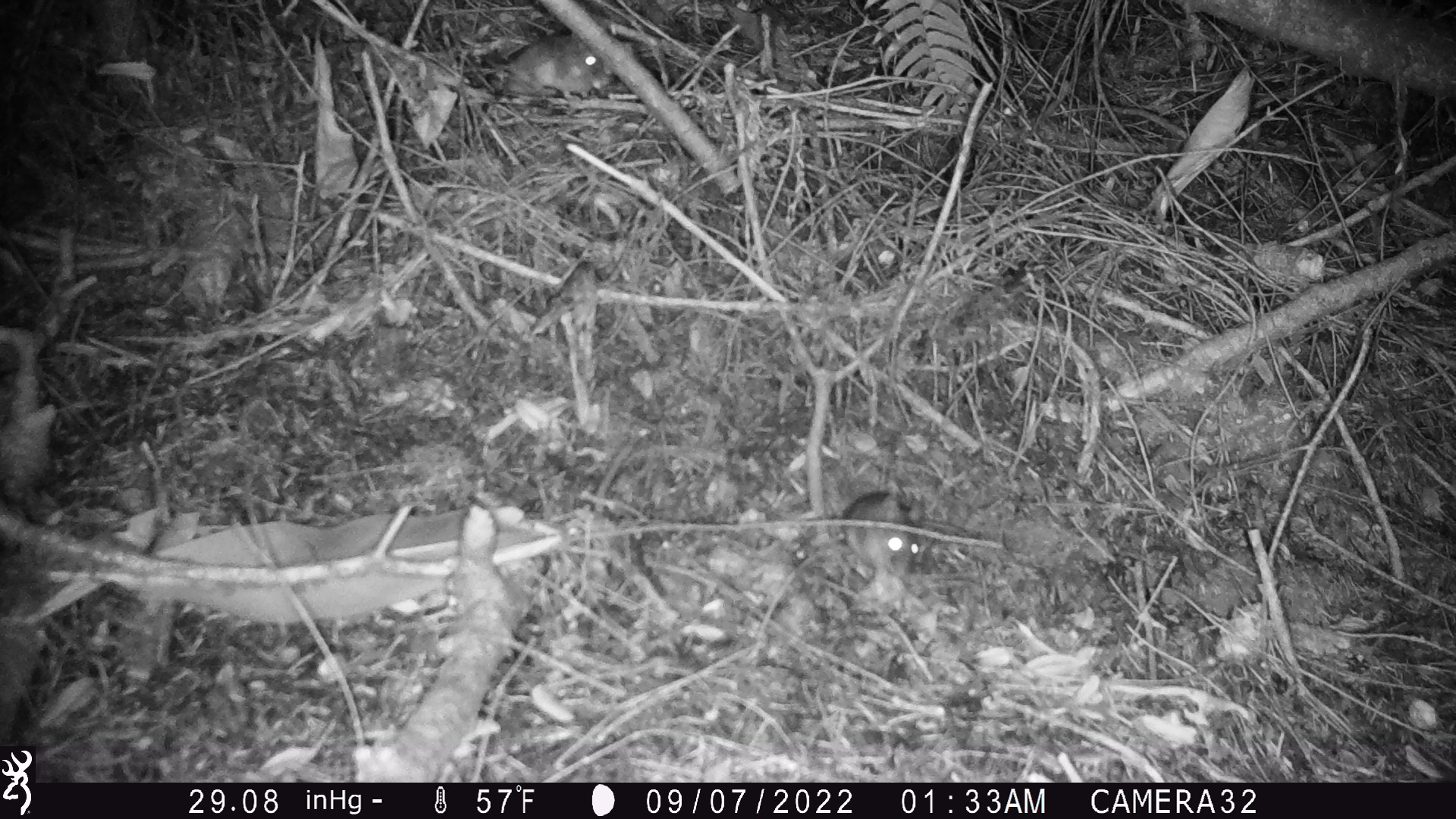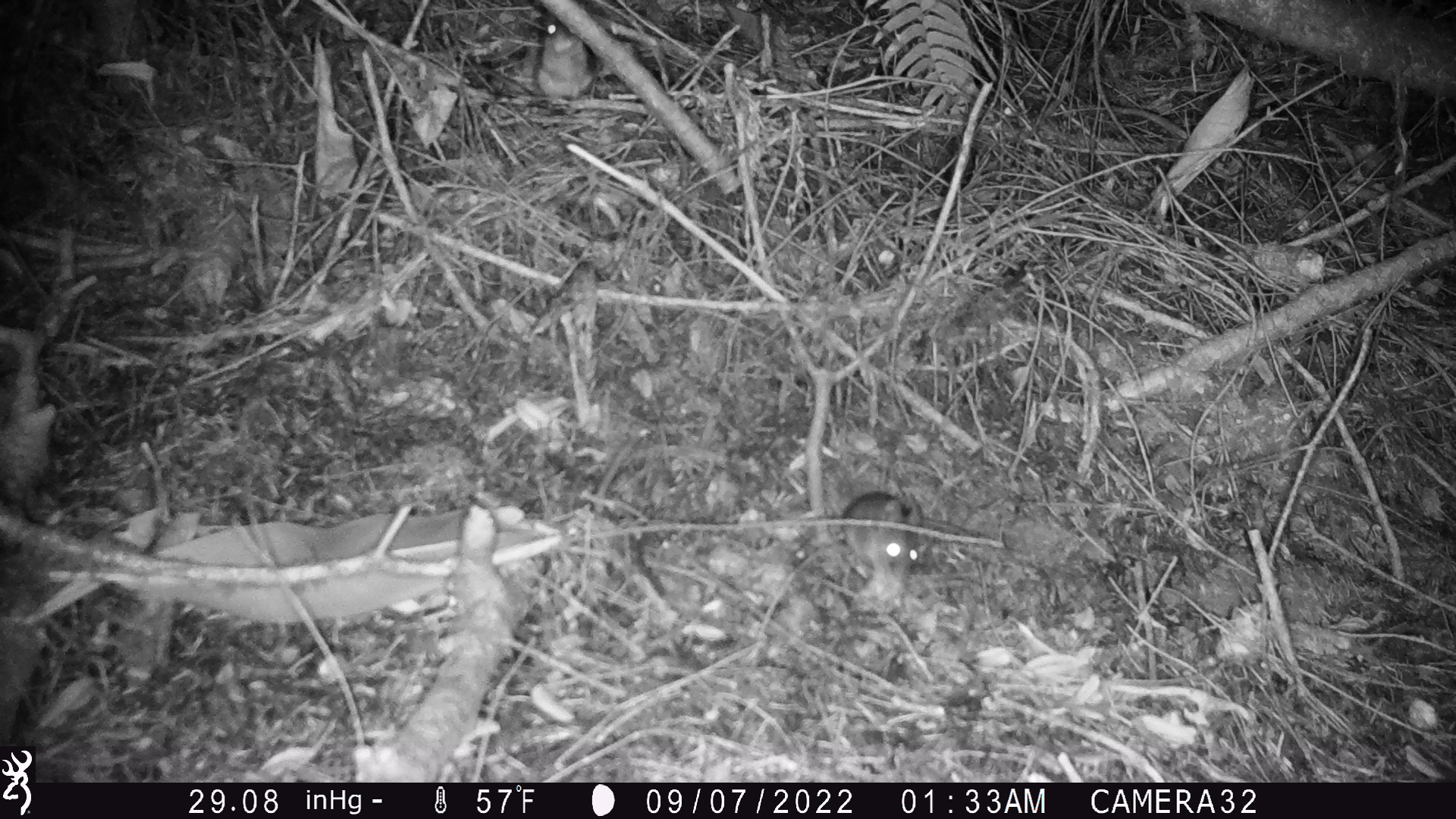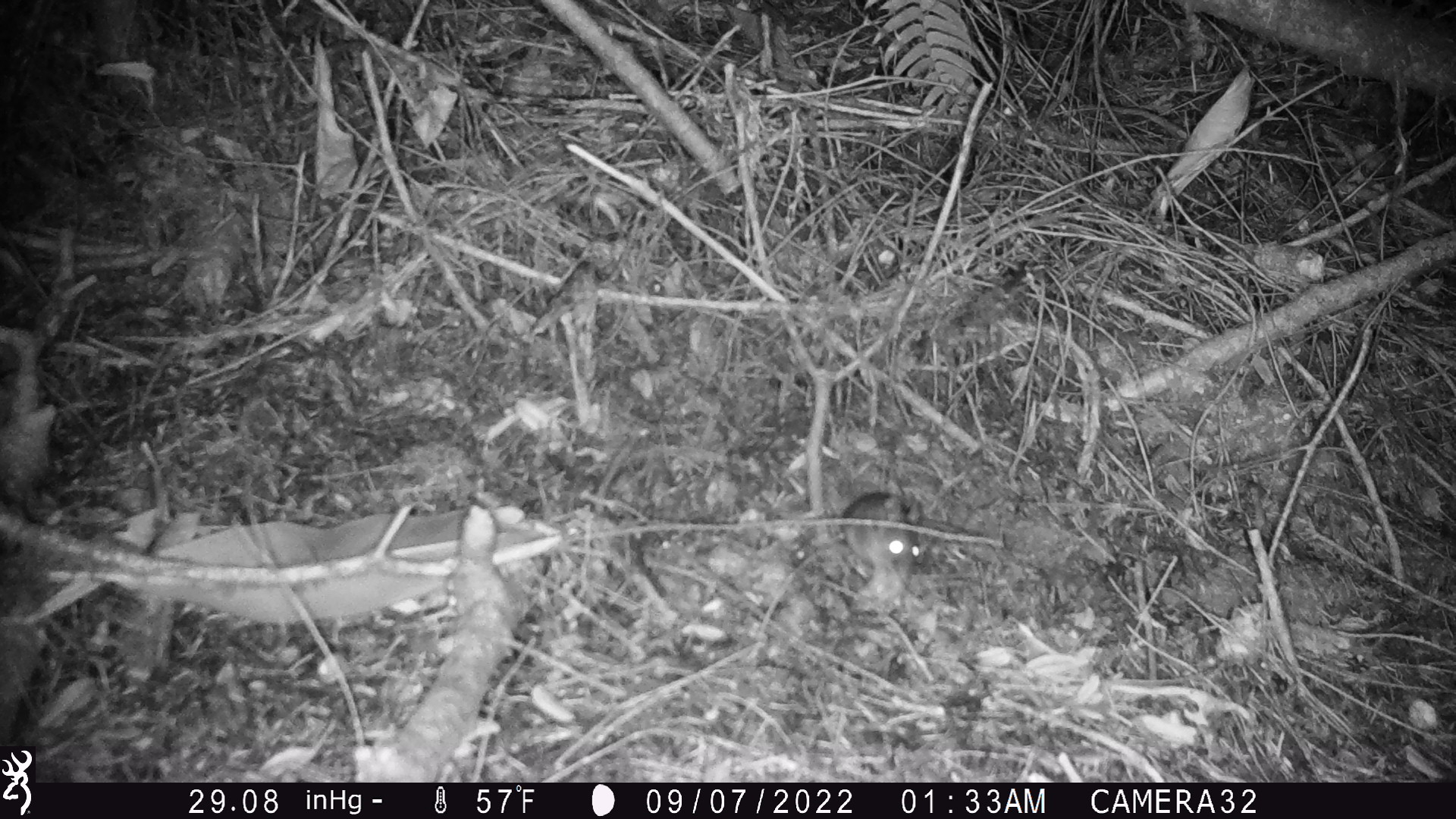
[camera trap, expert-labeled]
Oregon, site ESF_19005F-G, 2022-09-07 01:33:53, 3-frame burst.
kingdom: Animalia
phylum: Chordata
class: Mammalia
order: Rodentia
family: Cricetidae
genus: Neotoma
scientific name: Neotoma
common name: woodrats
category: neotoma species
Neotoma species (woodrats) (Neotoma).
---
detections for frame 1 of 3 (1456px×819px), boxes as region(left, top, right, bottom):
neotoma species: region(437, 19, 631, 105); region(826, 479, 939, 595)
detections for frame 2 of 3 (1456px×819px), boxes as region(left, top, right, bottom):
neotoma species: region(833, 486, 1010, 585); region(526, 9, 605, 108)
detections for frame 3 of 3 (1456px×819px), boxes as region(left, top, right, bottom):
neotoma species: region(777, 485, 939, 621)